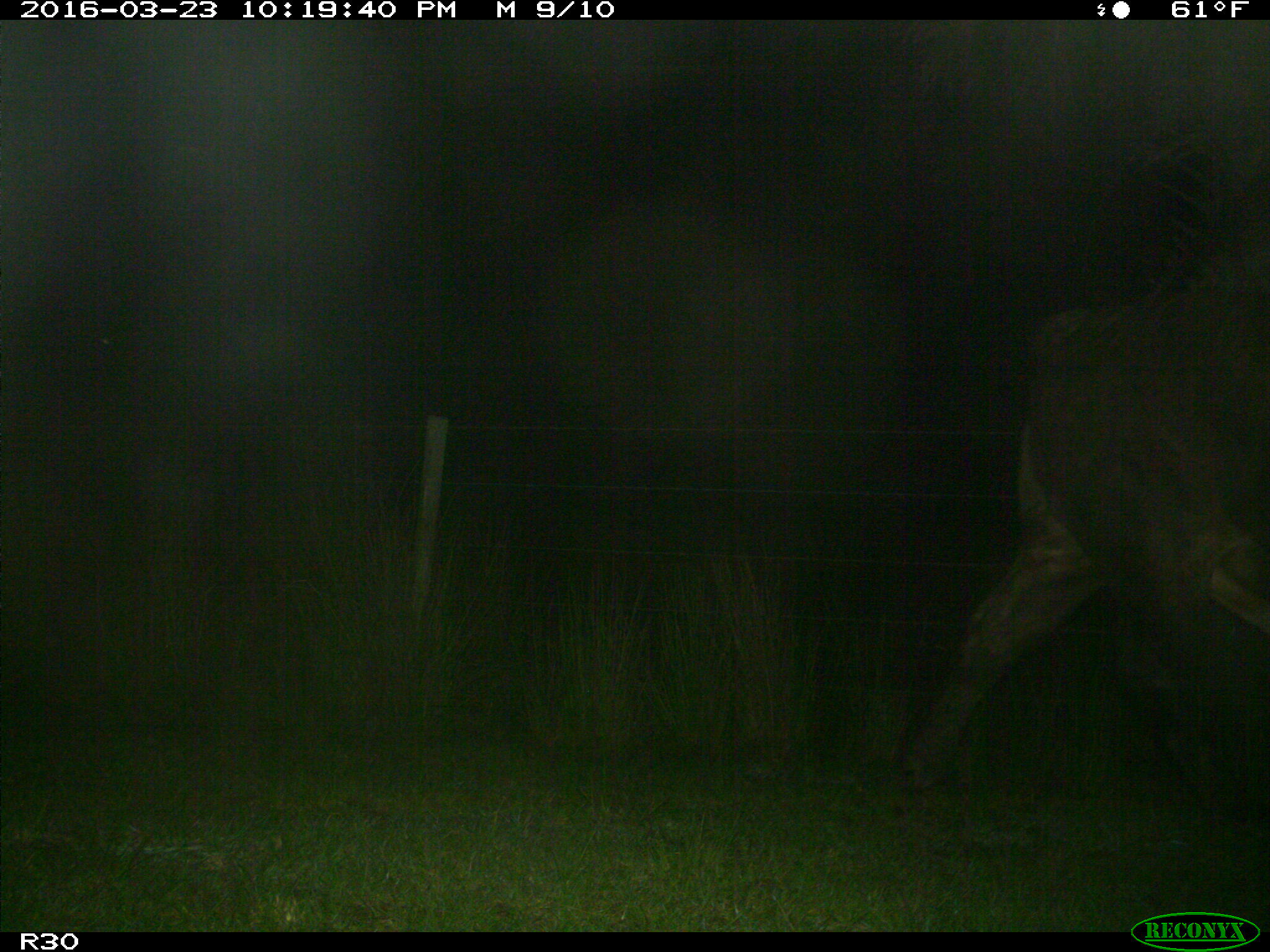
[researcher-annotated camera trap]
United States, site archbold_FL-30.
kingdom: Animalia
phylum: Chordata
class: Mammalia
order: Artiodactyla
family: Bovidae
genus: Bos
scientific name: Bos taurus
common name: domestic cow